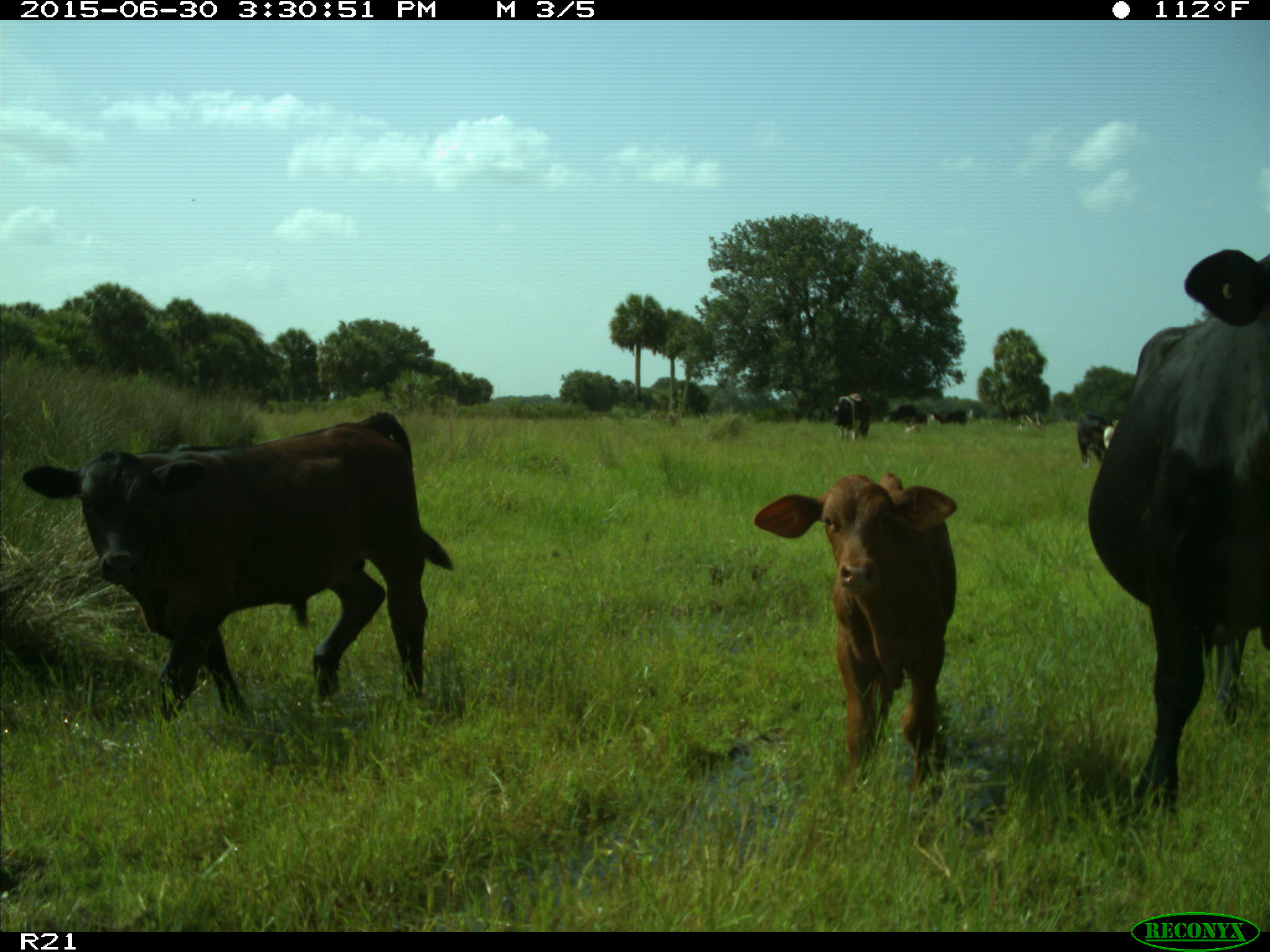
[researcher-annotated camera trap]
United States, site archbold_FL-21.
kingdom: Animalia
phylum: Chordata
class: Mammalia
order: Artiodactyla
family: Bovidae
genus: Bos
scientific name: Bos taurus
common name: domestic cow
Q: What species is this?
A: Bos taurus (domestic cow).